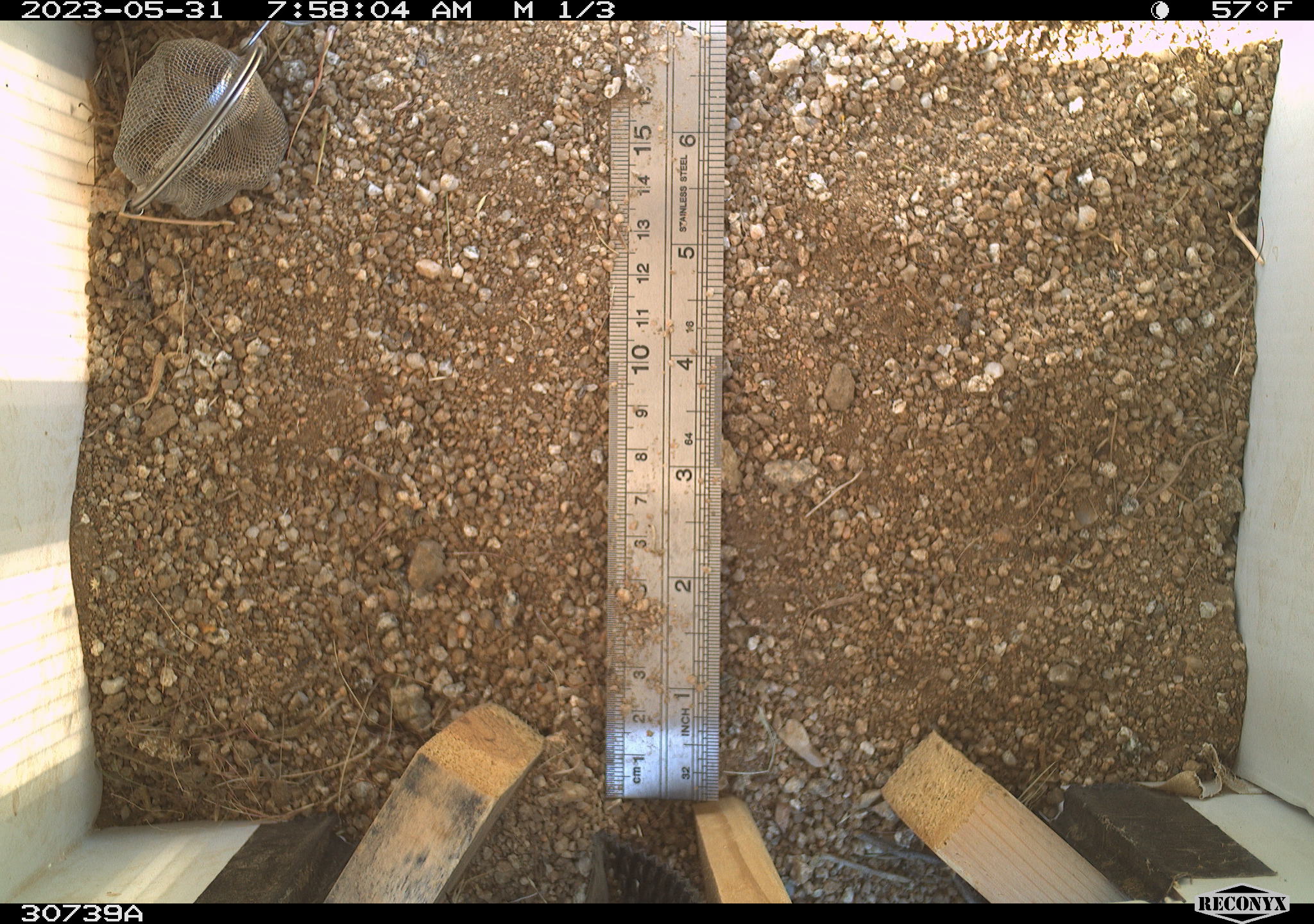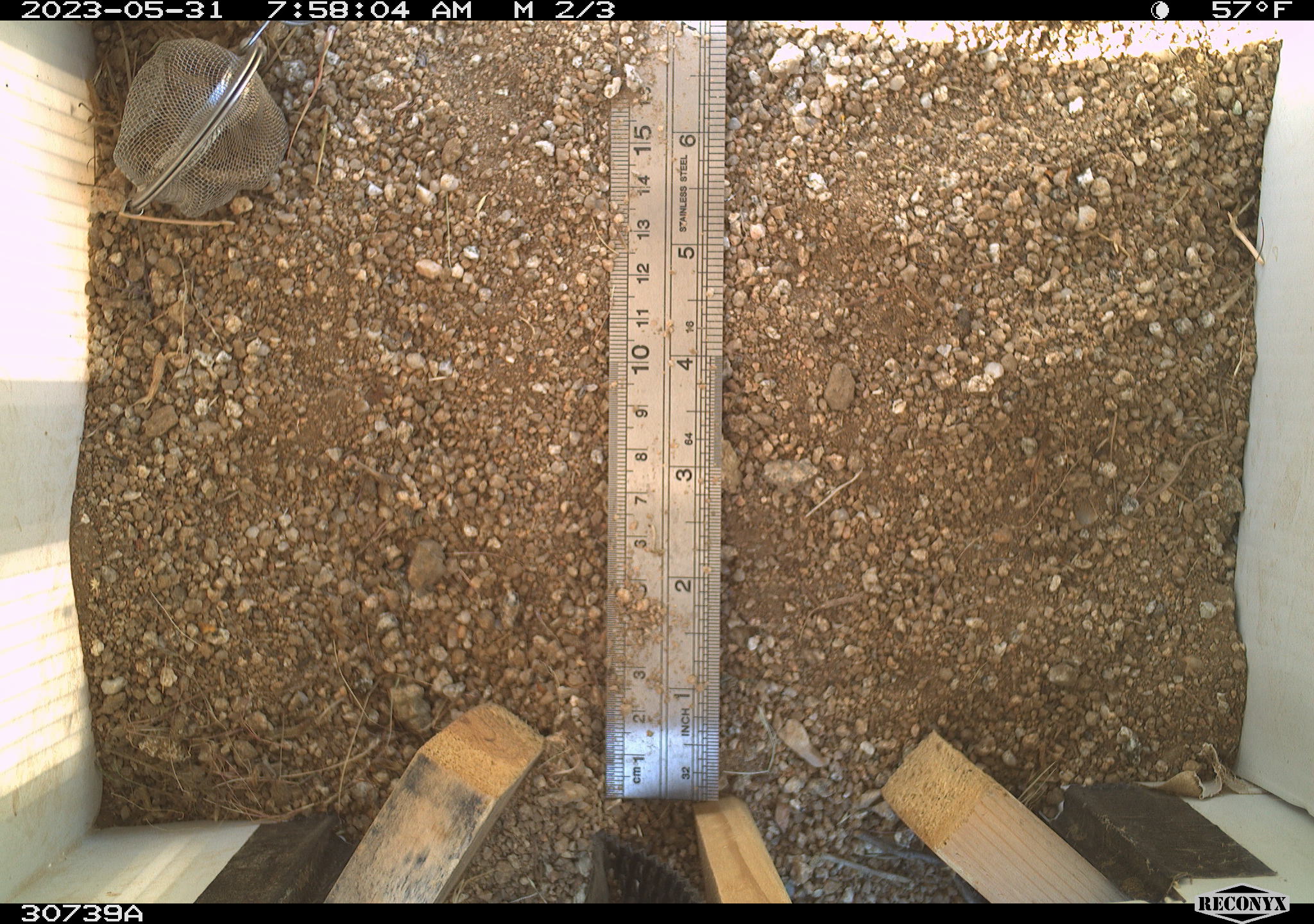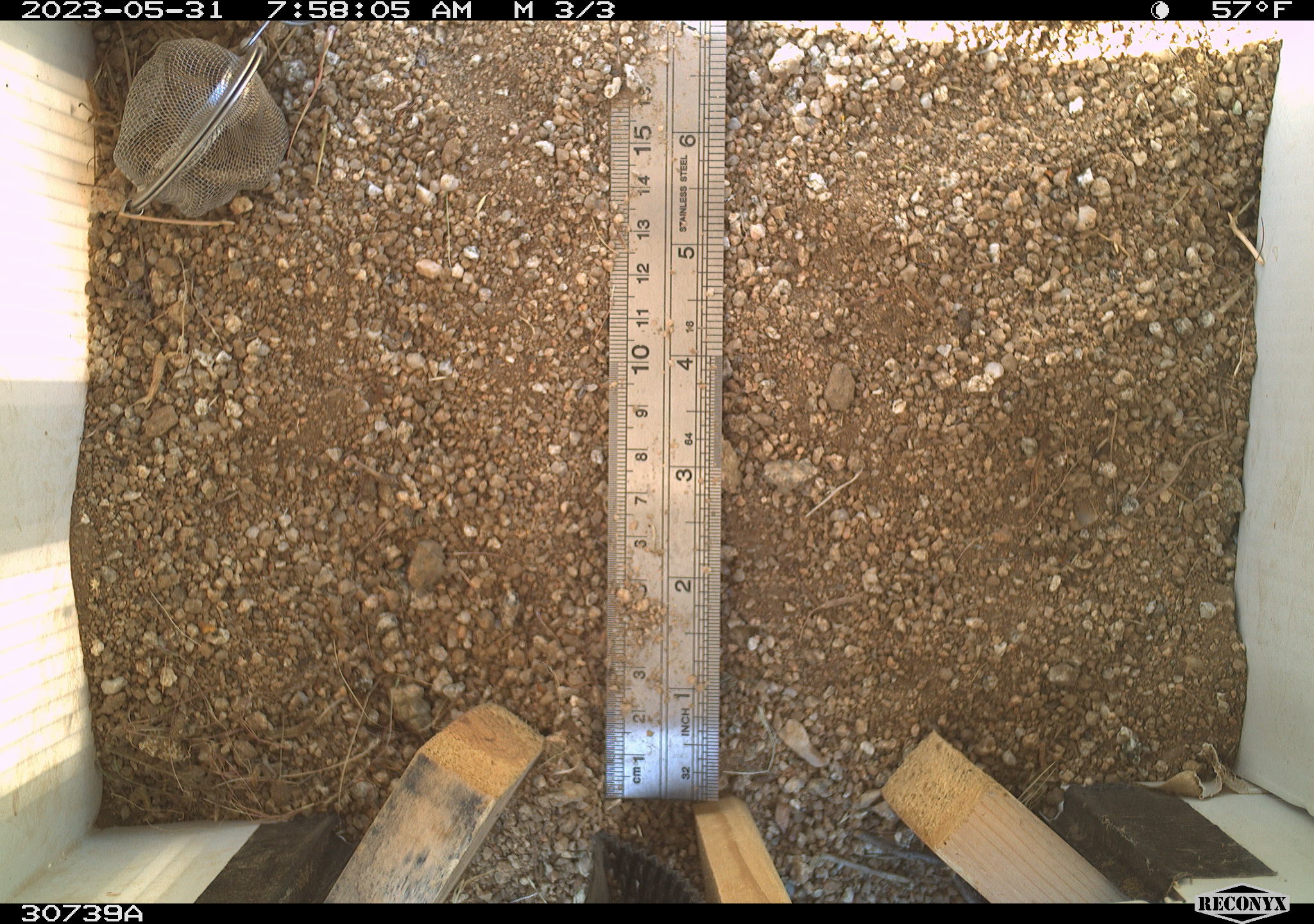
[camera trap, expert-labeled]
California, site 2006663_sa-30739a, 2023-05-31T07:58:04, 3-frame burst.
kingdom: Animalia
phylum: Chordata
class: Mammalia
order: Rodentia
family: Sciuridae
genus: Ammospermophilus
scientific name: Ammospermophilus leucurus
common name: white-tailed antelope squirrel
White-tailed antelope squirrel (Ammospermophilus leucurus).